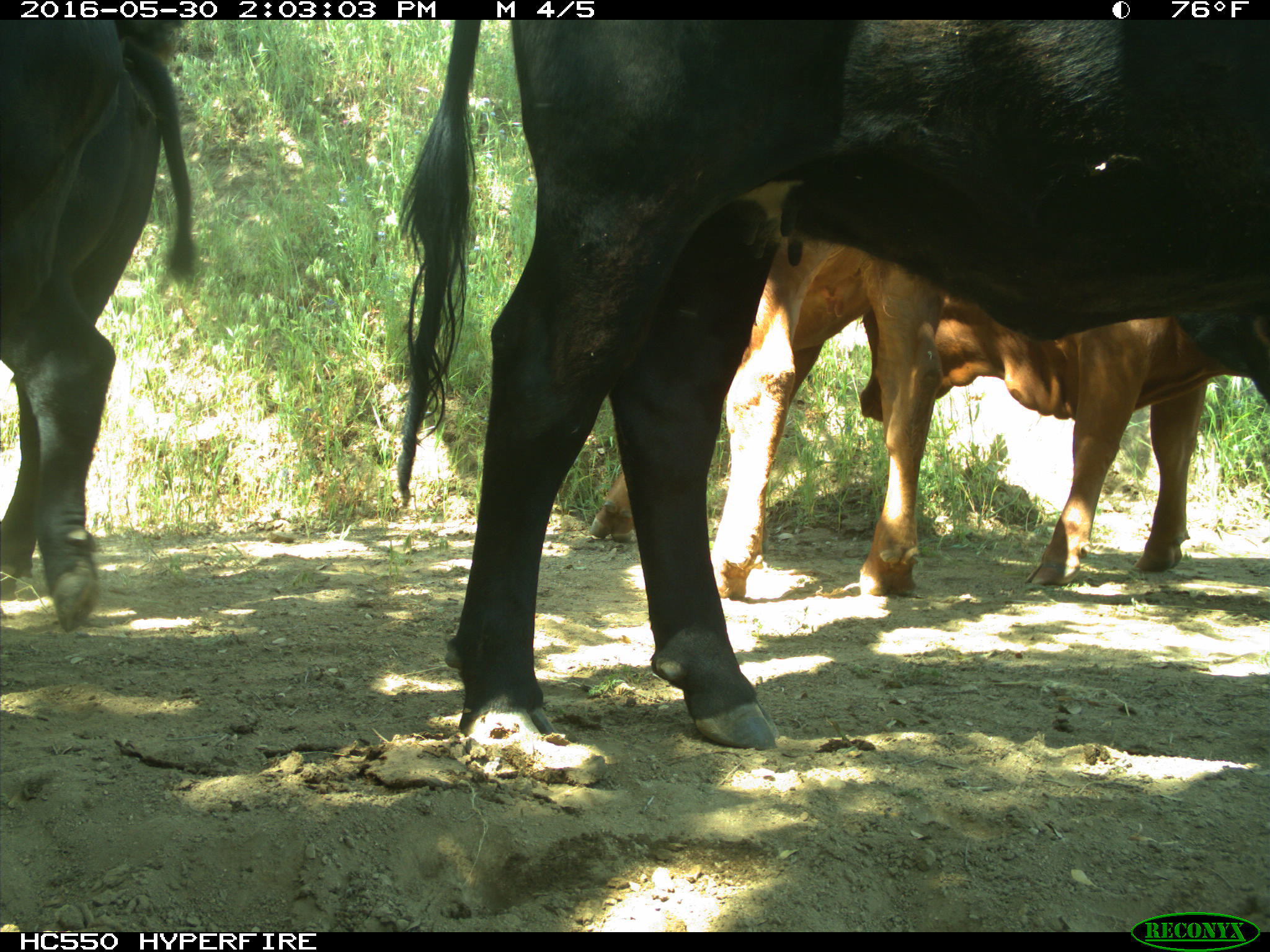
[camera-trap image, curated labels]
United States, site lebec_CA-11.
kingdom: Animalia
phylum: Chordata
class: Mammalia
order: Artiodactyla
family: Bovidae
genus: Bos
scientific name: Bos taurus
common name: domestic cow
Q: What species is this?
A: Bos taurus (domestic cow).